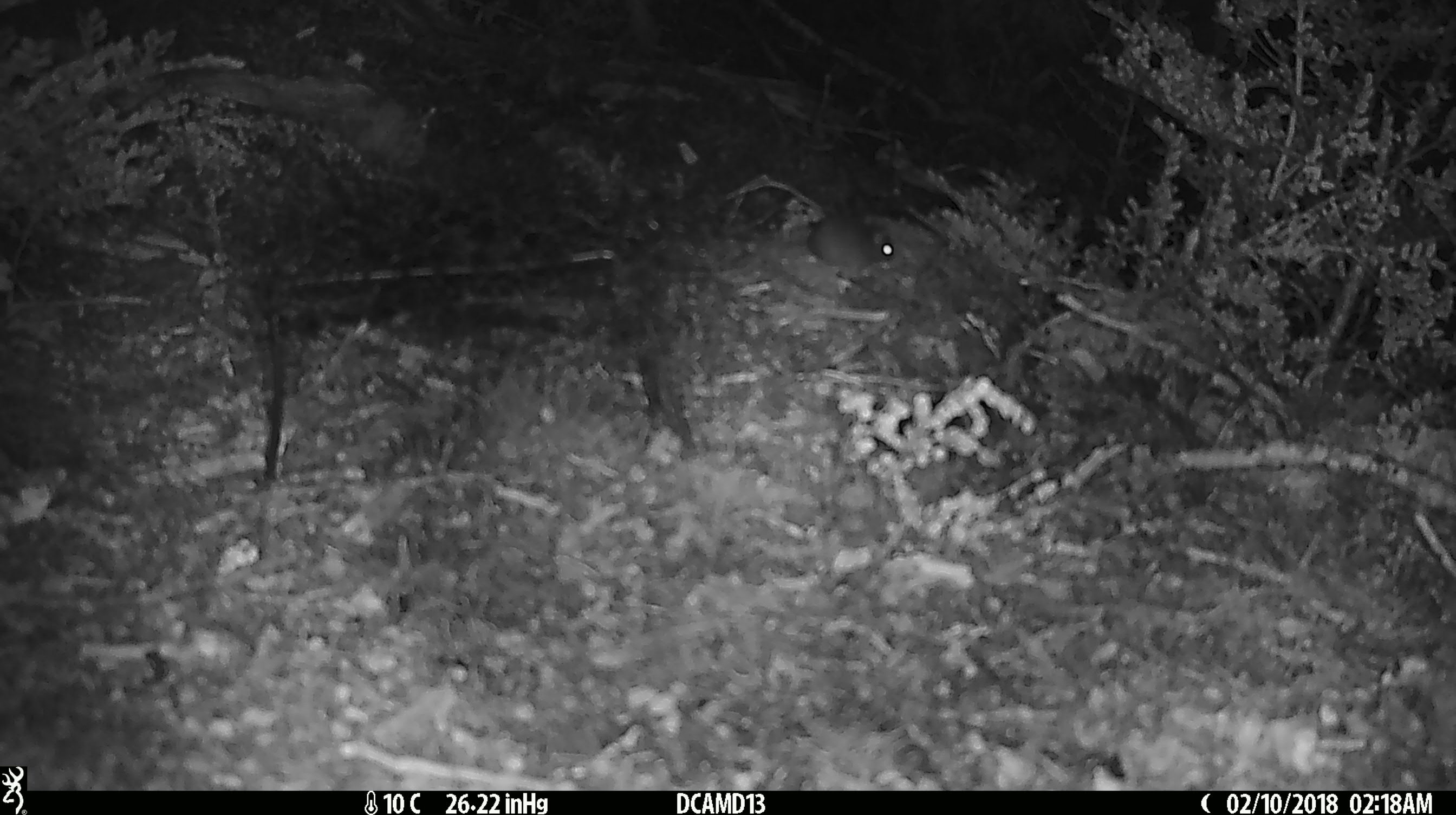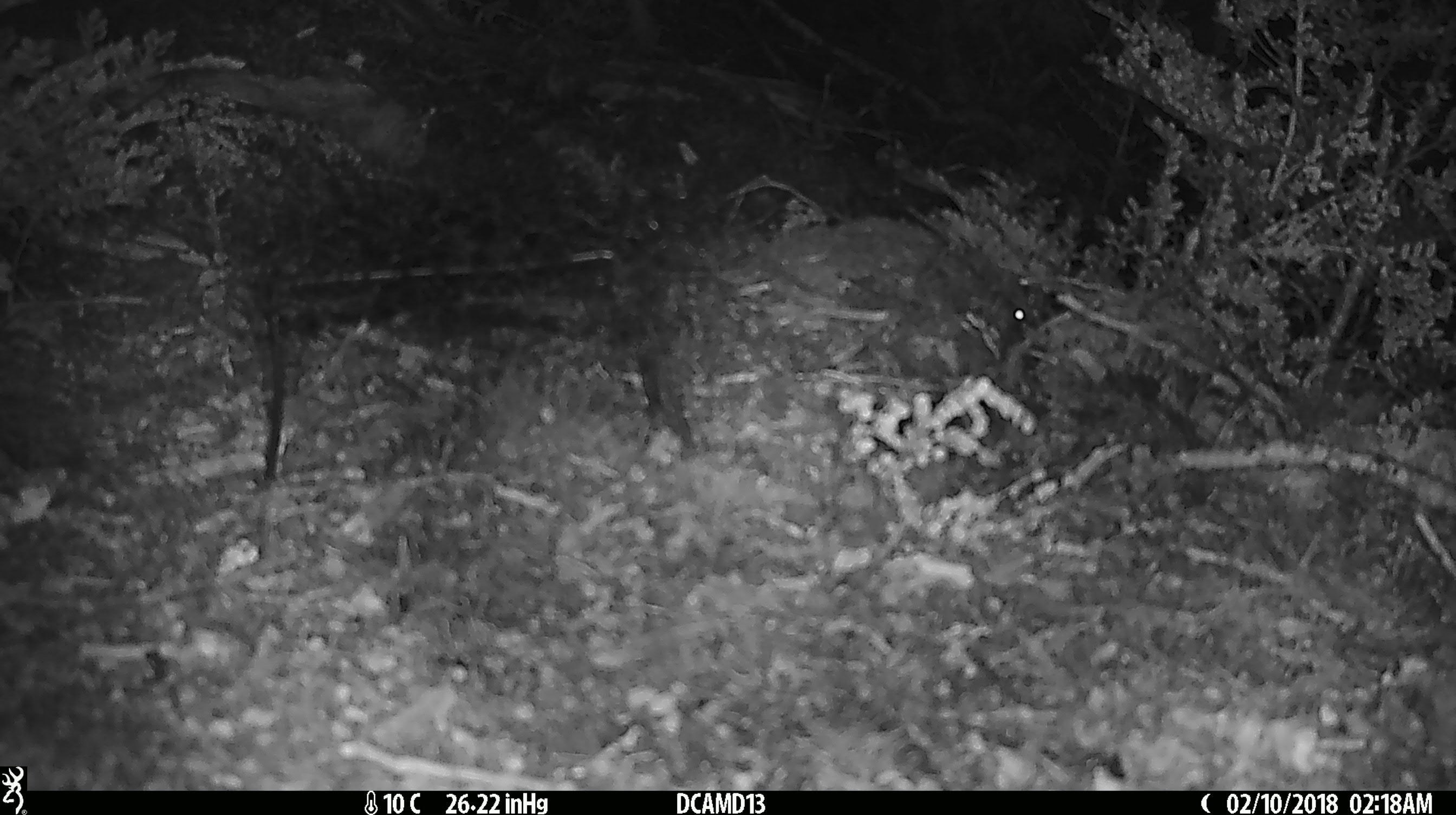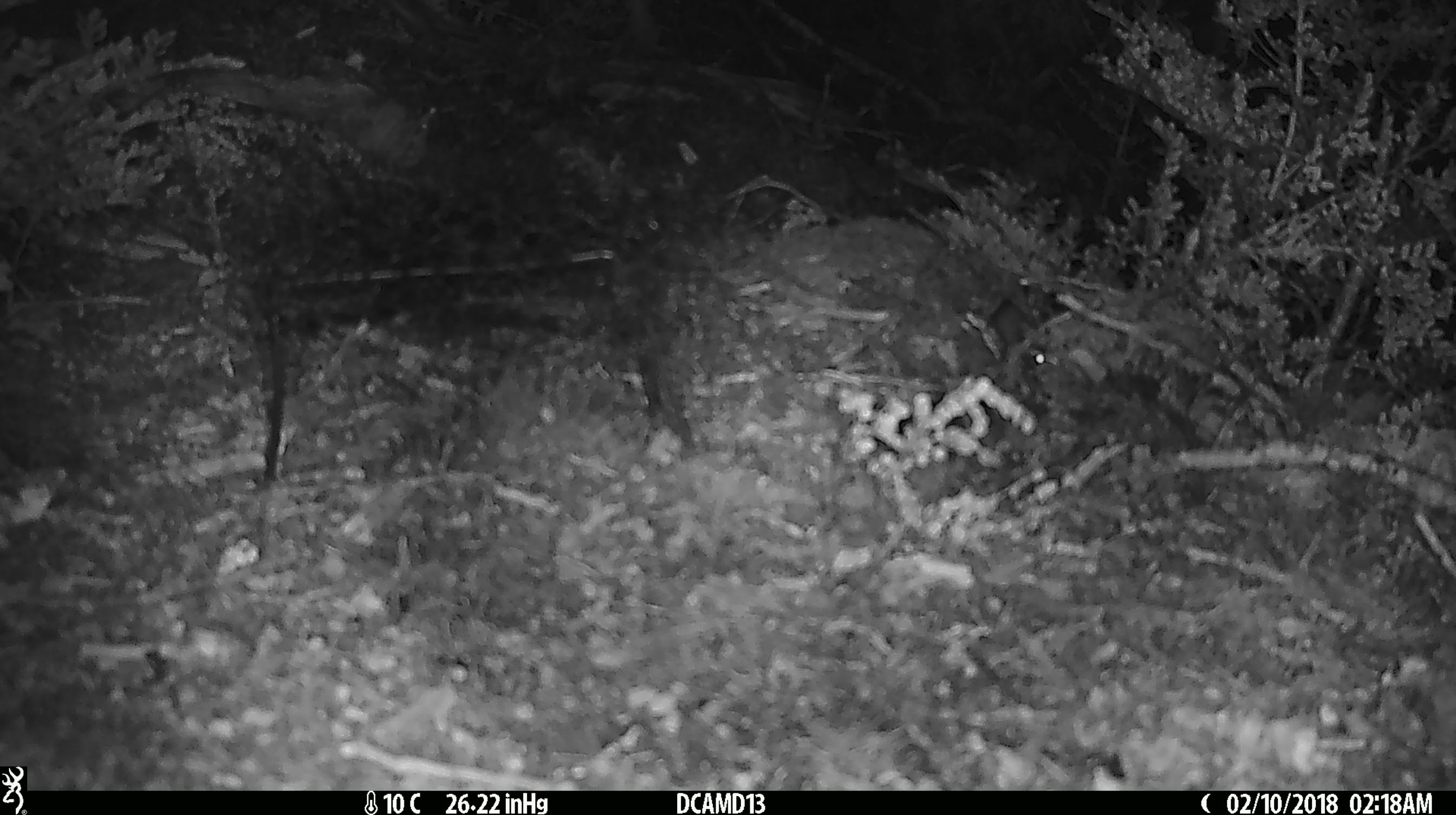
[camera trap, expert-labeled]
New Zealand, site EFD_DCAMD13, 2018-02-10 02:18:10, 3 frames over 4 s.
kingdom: Animalia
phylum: Chordata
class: Mammalia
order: Rodentia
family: Muridae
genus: Mus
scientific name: Mus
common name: mouse